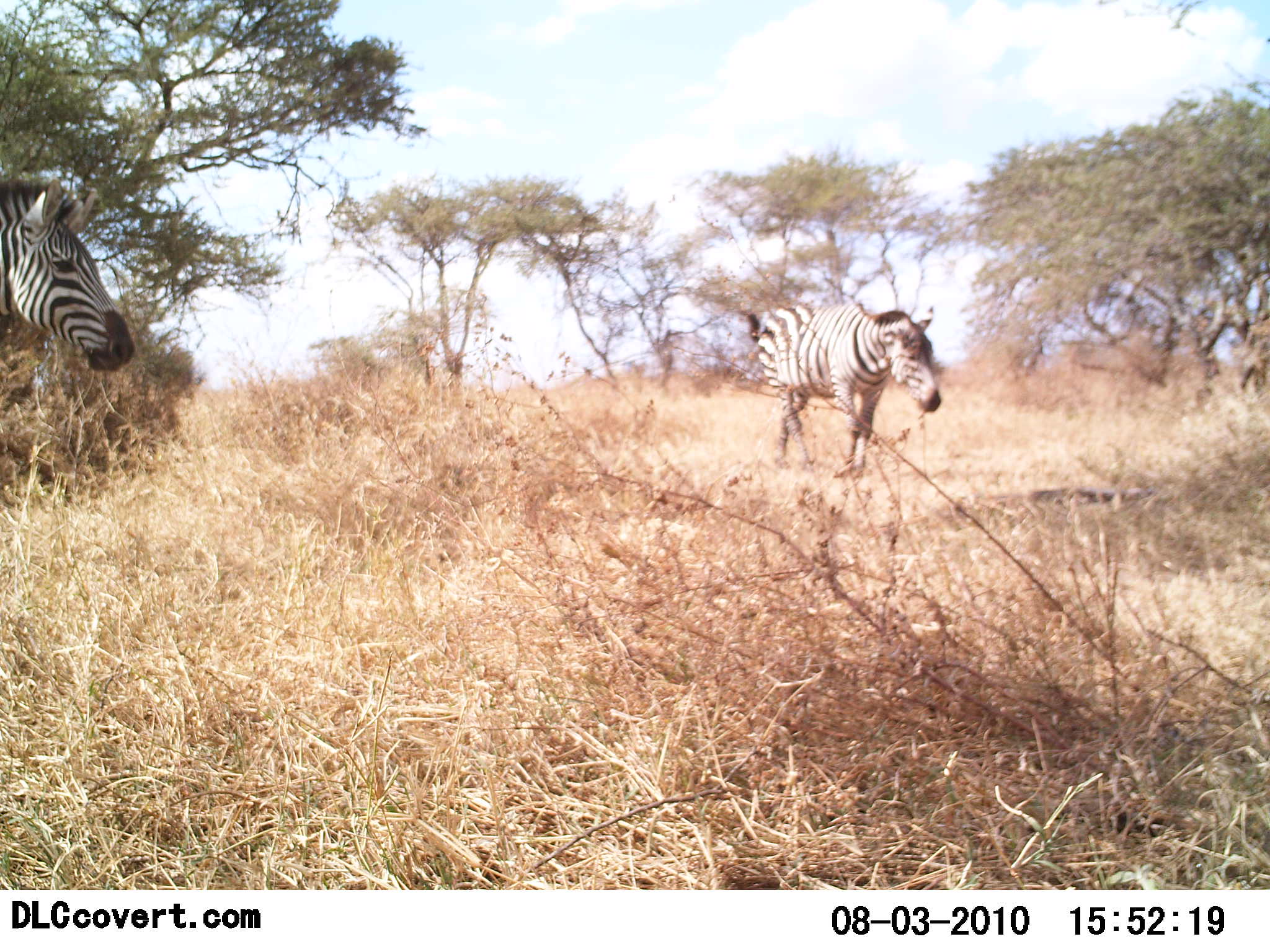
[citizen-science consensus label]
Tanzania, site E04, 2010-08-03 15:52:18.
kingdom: Animalia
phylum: Chordata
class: Mammalia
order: Perissodactyla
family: Equidae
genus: Equus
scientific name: Equus quagga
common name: plains zebra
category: zebra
Zebra (plains zebra) (Equus quagga), count 2. Behavior (volunteer vote fractions): standing 57%, resting 0%, moving 57%, interacting 0%. Young present (vote fraction): 0%. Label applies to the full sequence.